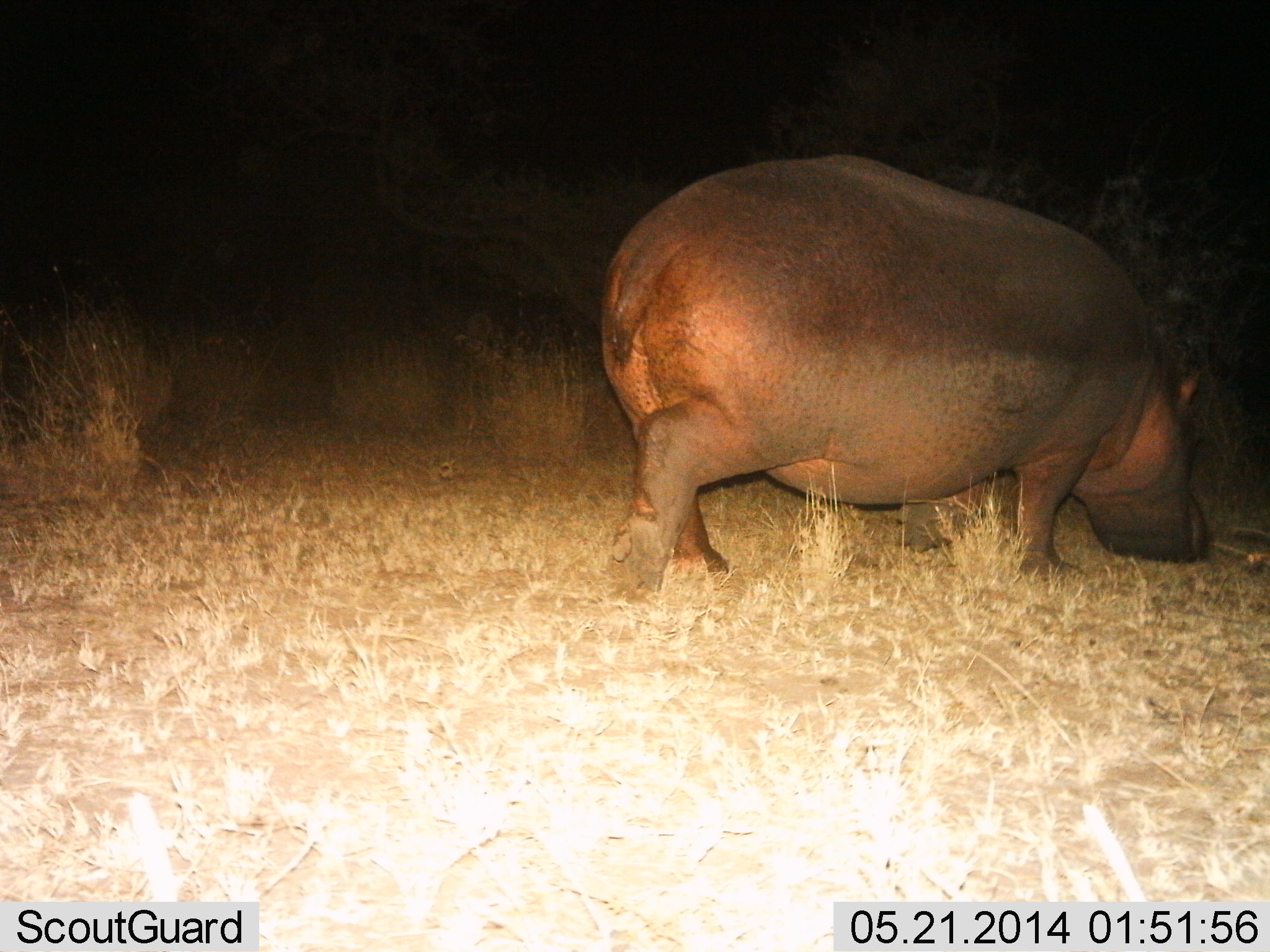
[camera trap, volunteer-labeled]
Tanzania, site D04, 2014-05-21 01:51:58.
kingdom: Animalia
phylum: Chordata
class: Mammalia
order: Artiodactyla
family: Hippopotamidae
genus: Hippopotamus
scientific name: Hippopotamus amphibius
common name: hippopotamus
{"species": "hippopotamus (Hippopotamus amphibius)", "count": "1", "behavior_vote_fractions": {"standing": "14%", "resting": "0%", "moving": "55%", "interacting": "0%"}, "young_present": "0%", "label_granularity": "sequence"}